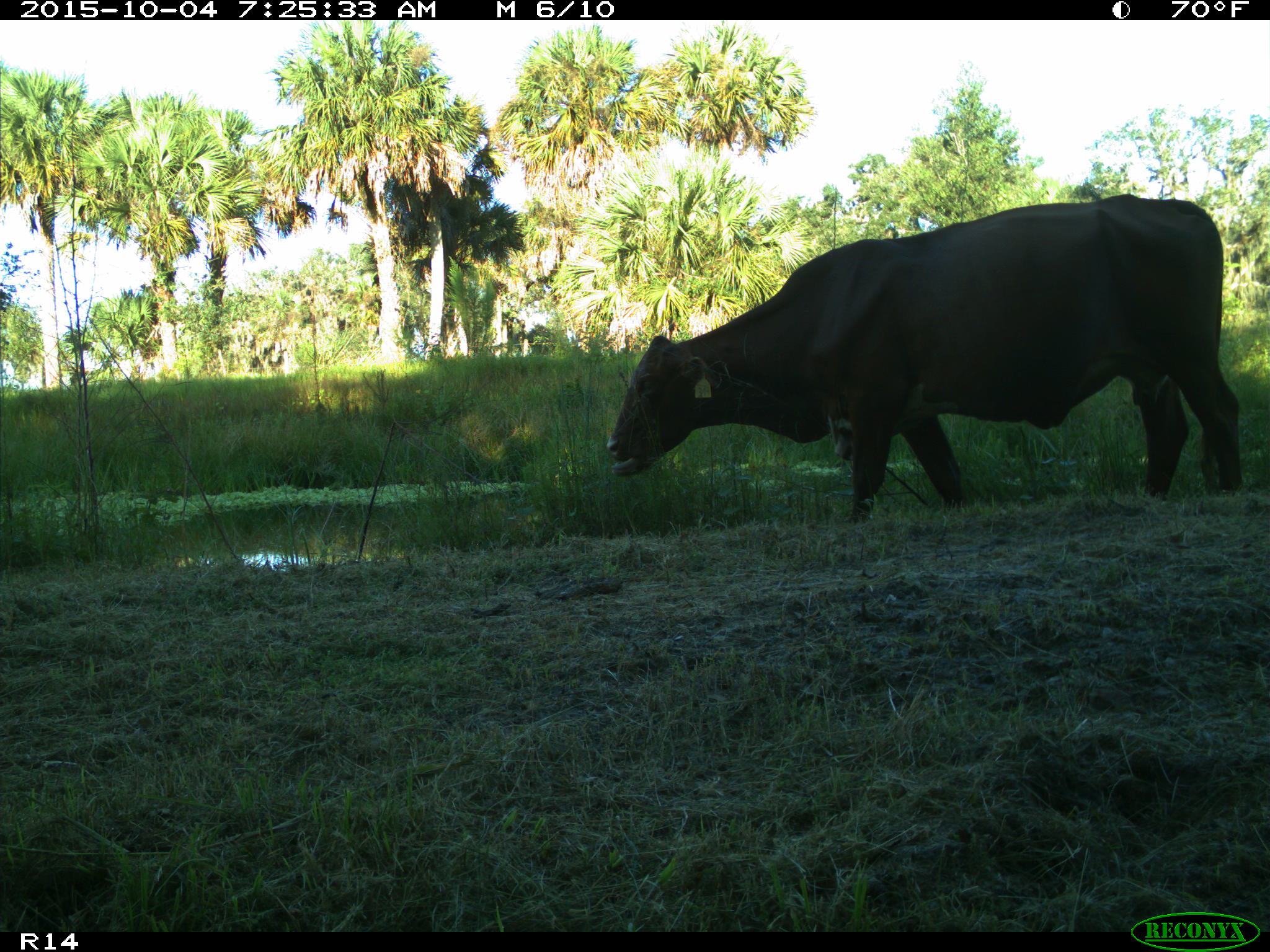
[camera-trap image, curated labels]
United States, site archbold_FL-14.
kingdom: Animalia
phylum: Chordata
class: Mammalia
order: Artiodactyla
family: Bovidae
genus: Bos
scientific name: Bos taurus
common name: domestic cow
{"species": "Bos taurus (domestic cow)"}